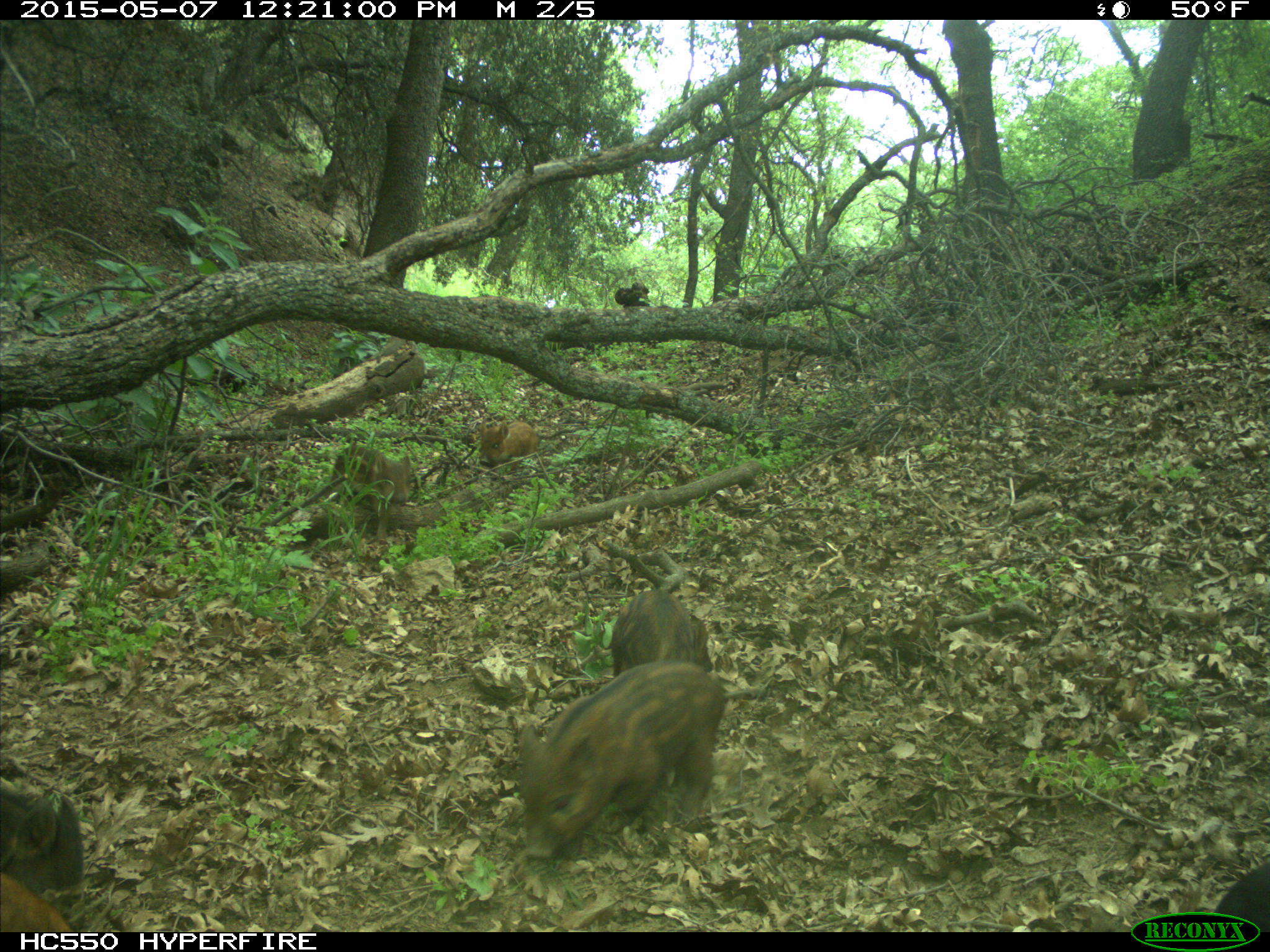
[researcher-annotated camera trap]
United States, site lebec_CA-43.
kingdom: Animalia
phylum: Chordata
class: Mammalia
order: Artiodactyla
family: Suidae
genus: Sus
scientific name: Sus scrofa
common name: wild boar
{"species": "Sus scrofa (wild boar)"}